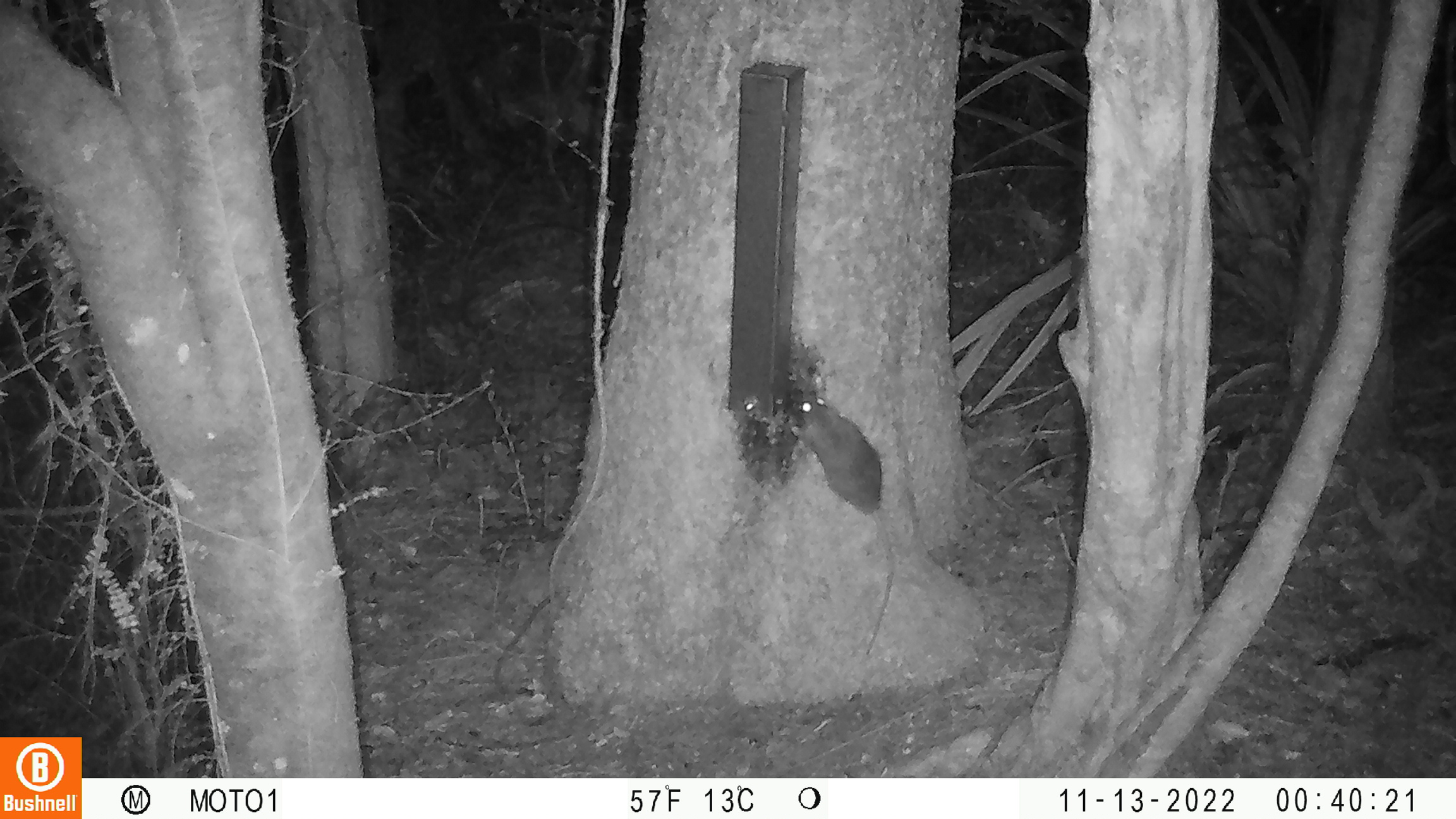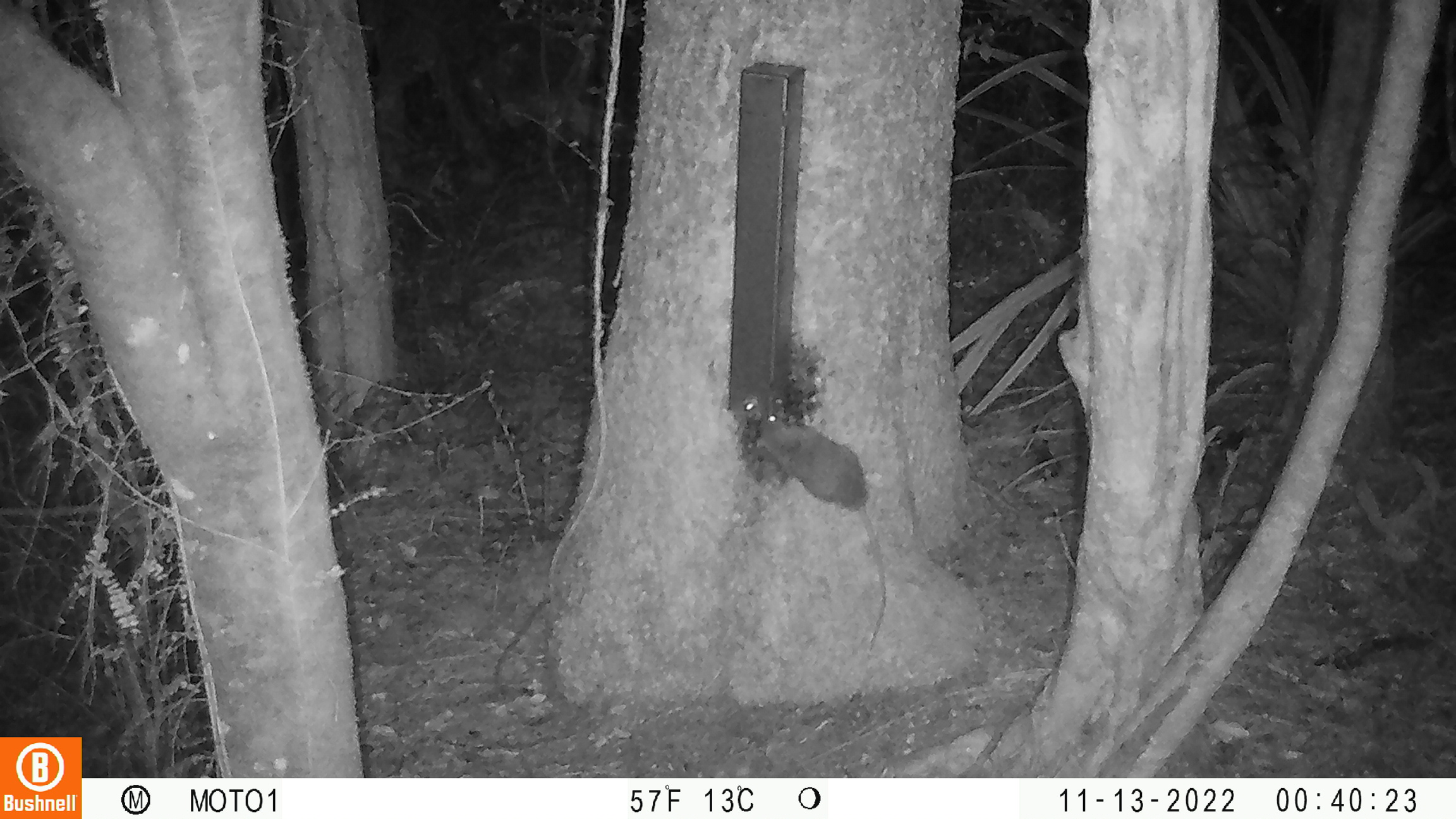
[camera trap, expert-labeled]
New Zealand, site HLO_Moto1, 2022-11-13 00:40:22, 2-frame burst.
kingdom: Animalia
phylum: Chordata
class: Mammalia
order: Rodentia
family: Muridae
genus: Rattus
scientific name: Rattus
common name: rat